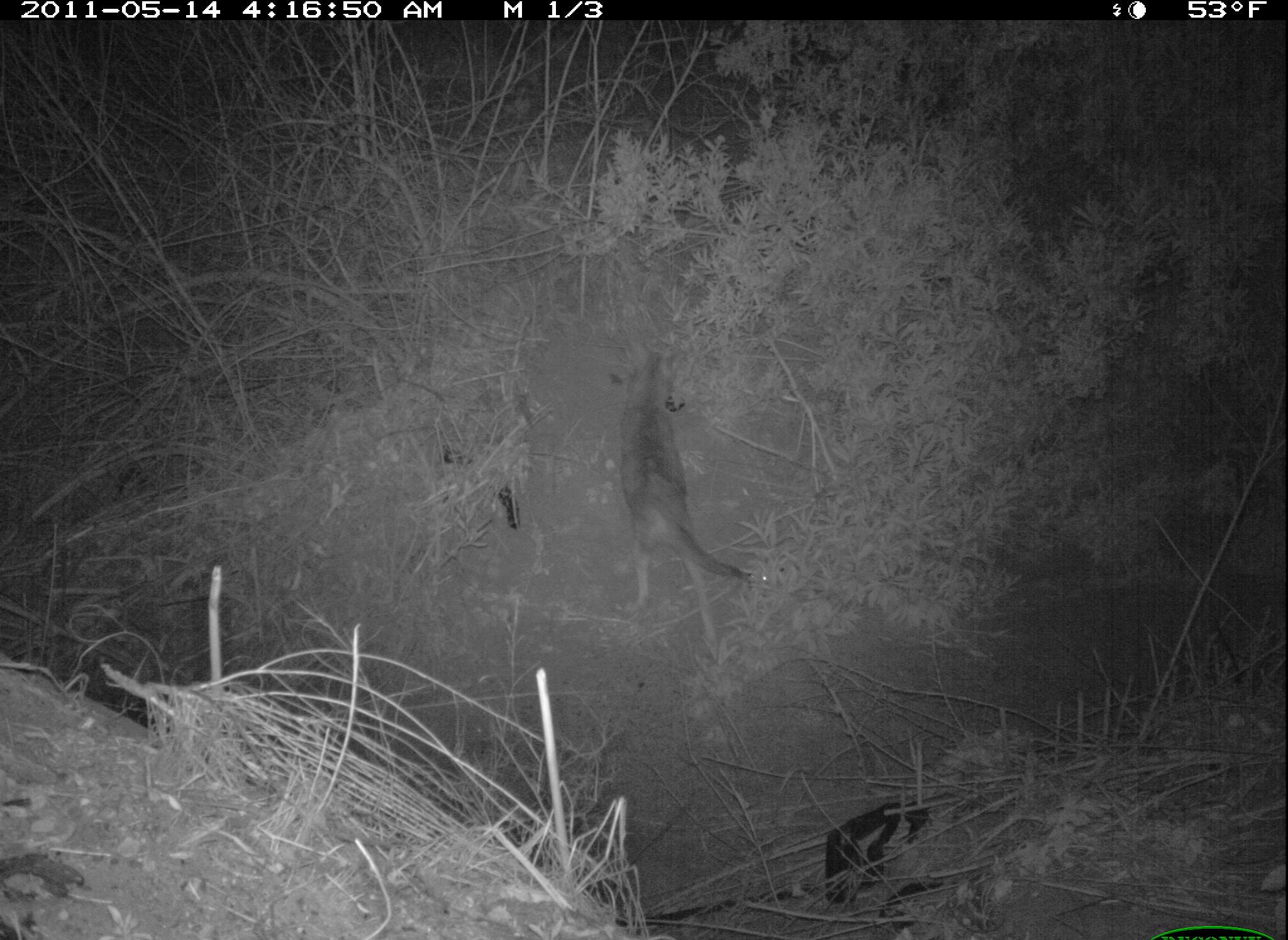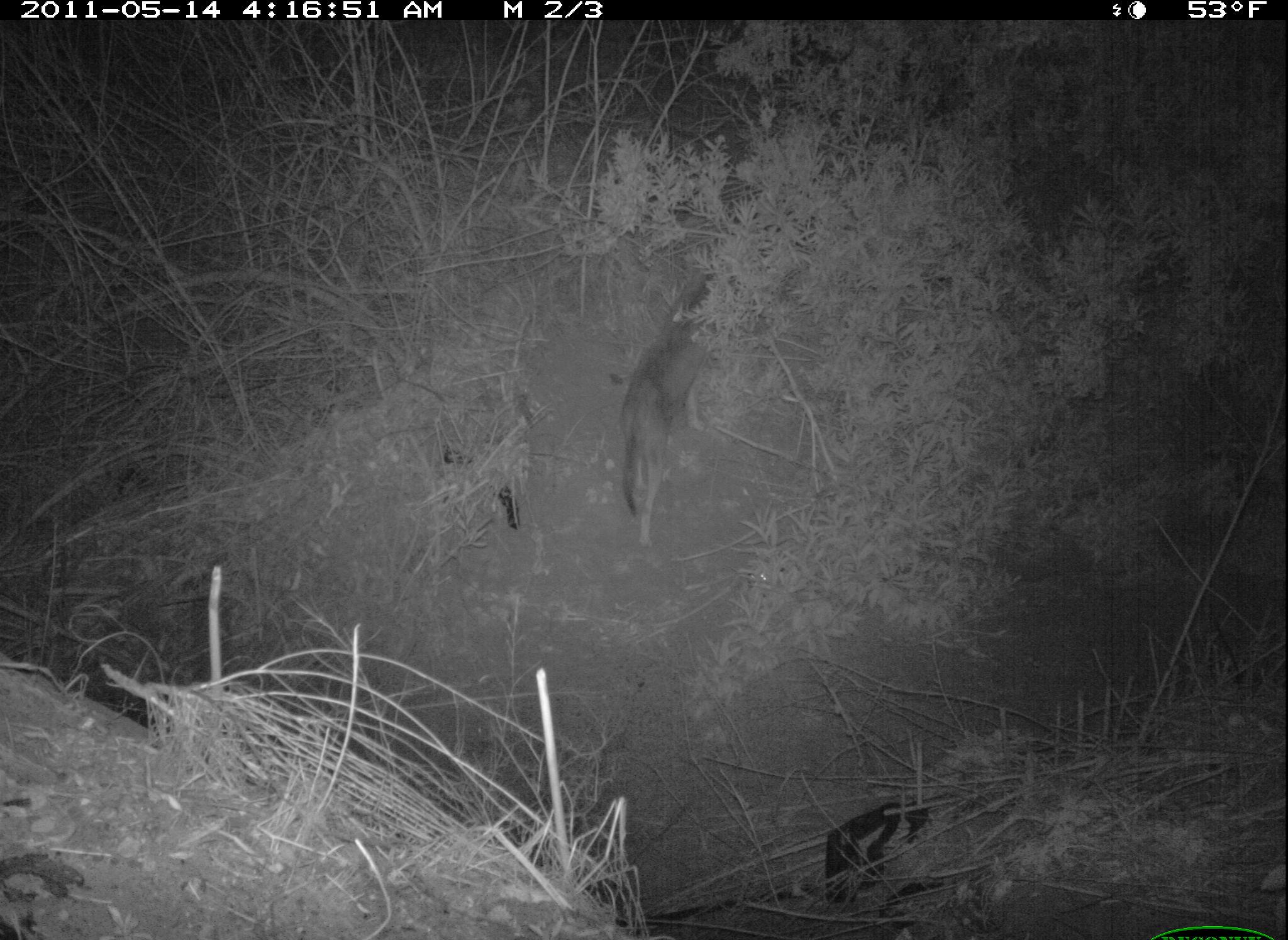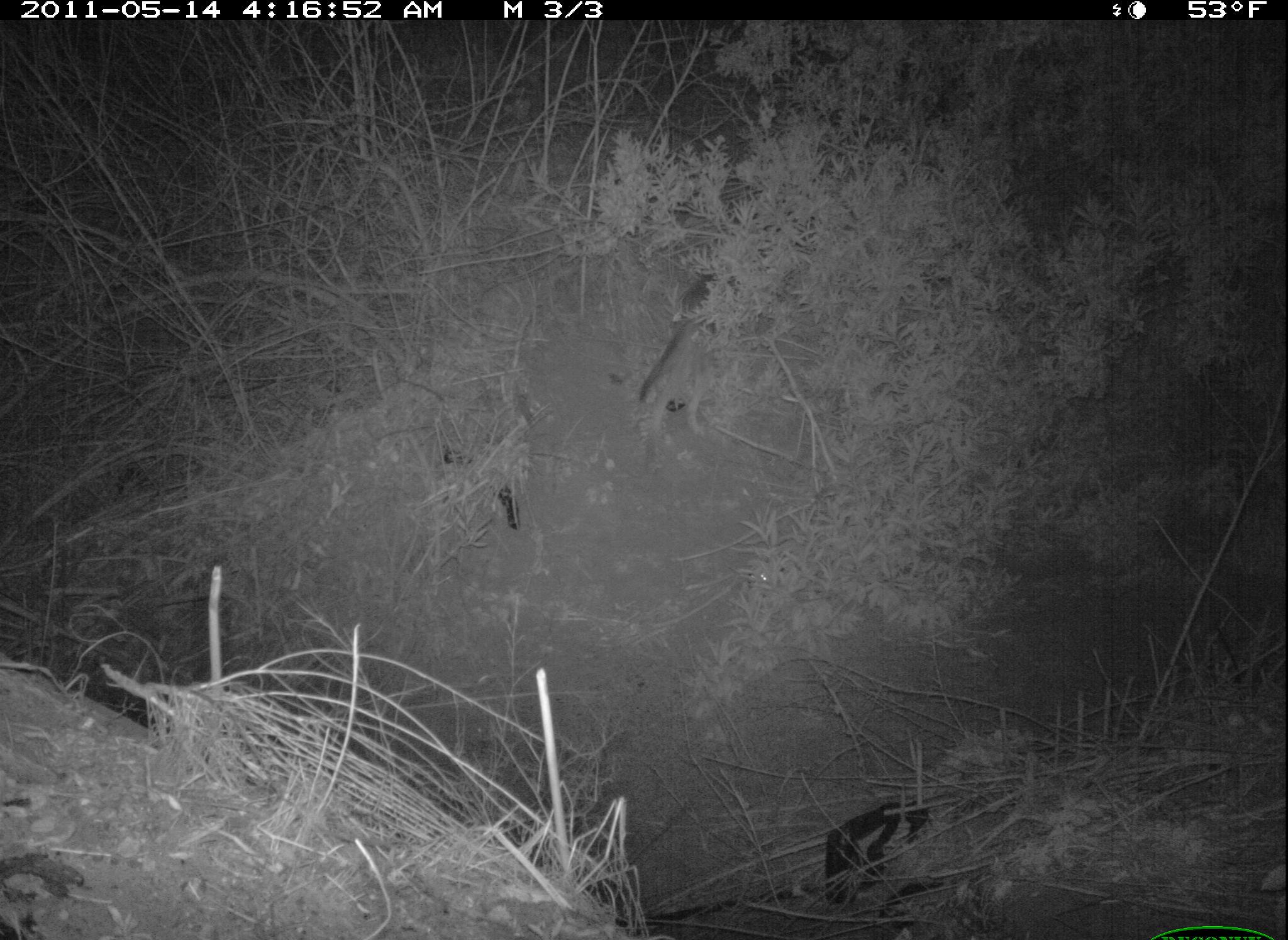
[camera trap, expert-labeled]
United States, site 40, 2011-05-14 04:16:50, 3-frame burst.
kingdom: Animalia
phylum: Chordata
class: Mammalia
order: Carnivora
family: Canidae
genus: Canis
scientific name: Canis latrans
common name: coyote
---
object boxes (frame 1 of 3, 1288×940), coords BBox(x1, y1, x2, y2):
coyote: BBox(602, 341, 762, 660)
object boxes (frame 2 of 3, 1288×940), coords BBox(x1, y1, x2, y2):
coyote: BBox(618, 259, 758, 554)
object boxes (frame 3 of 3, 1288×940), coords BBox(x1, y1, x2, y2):
coyote: BBox(626, 261, 745, 462)